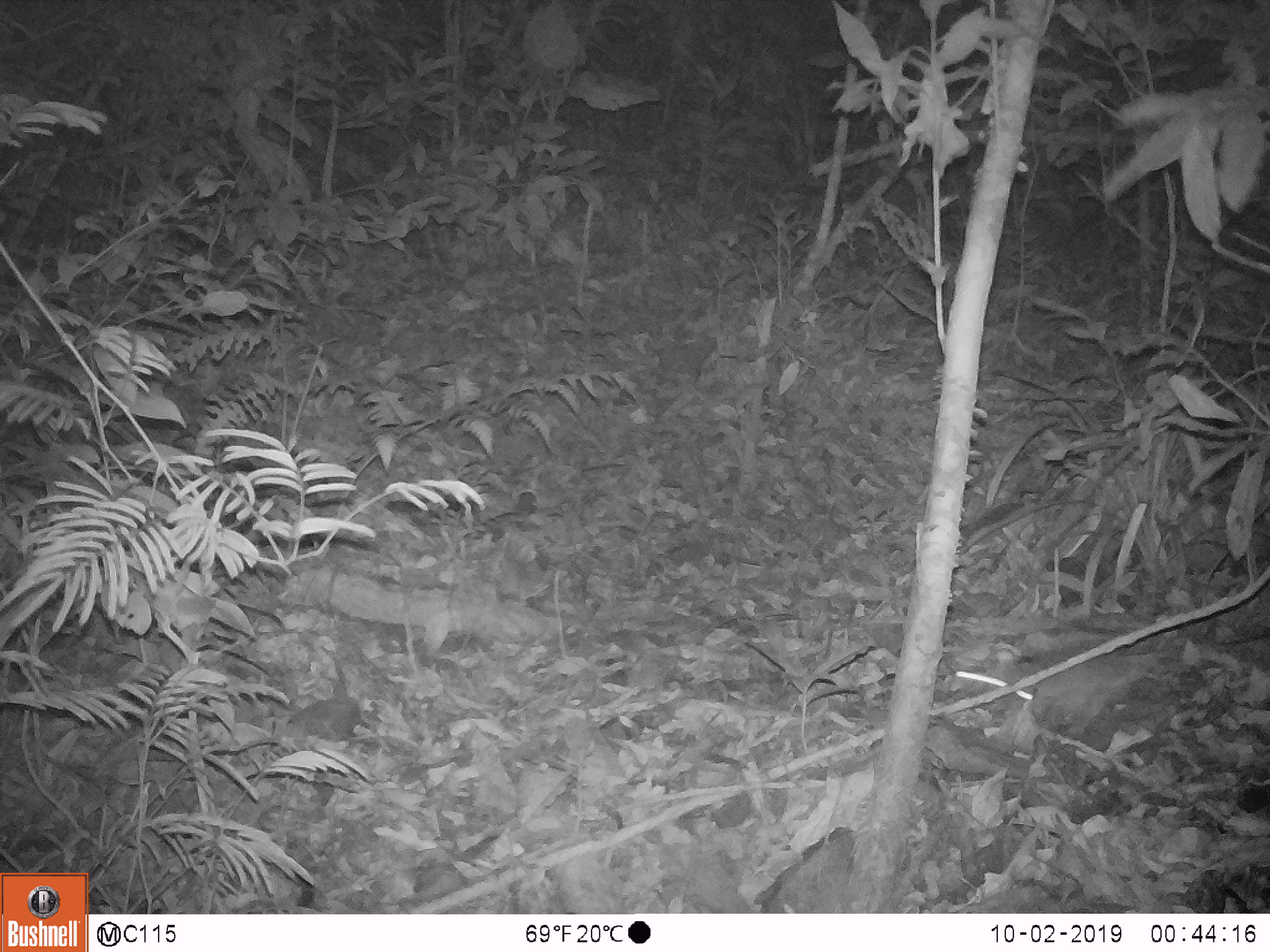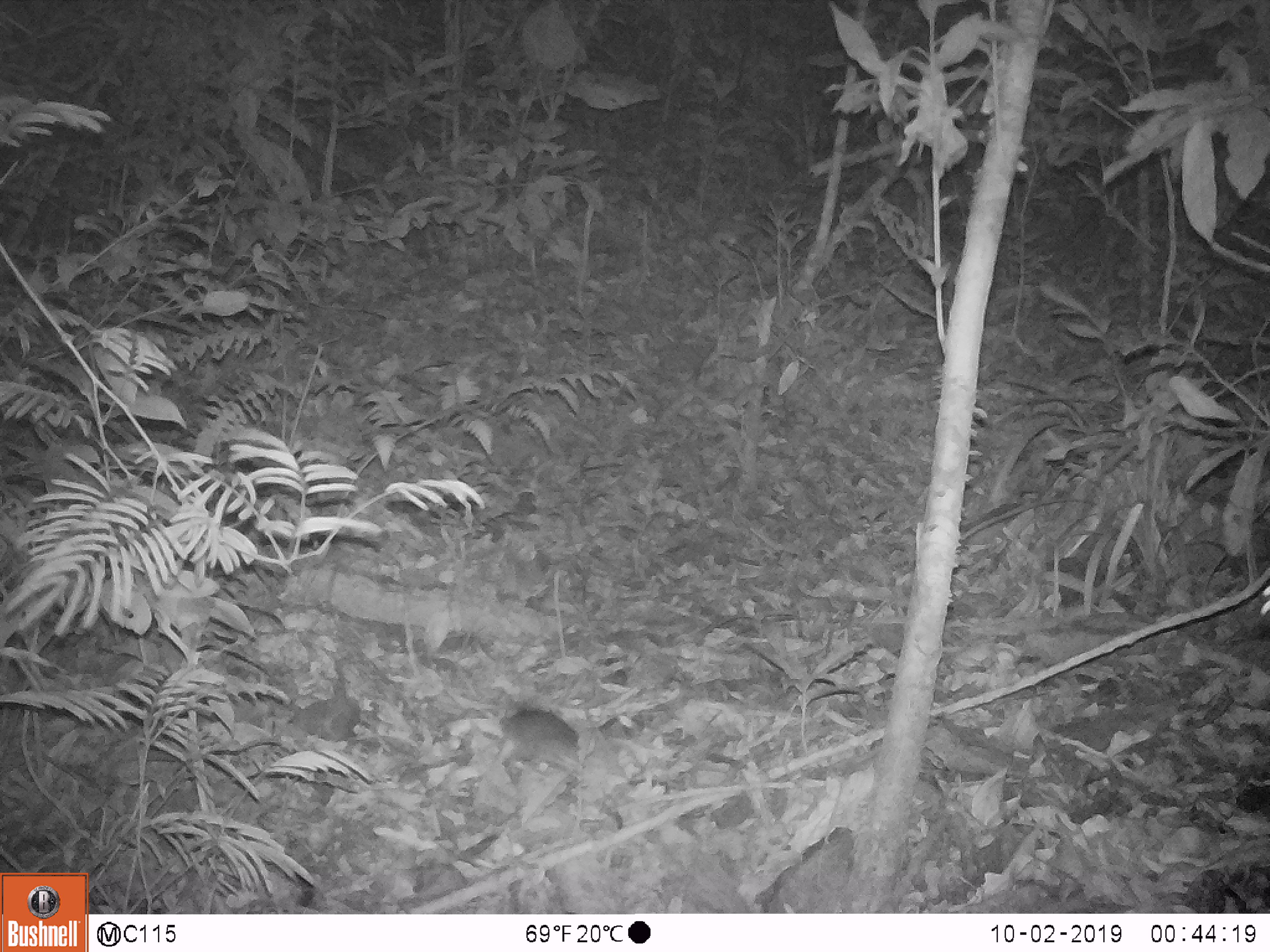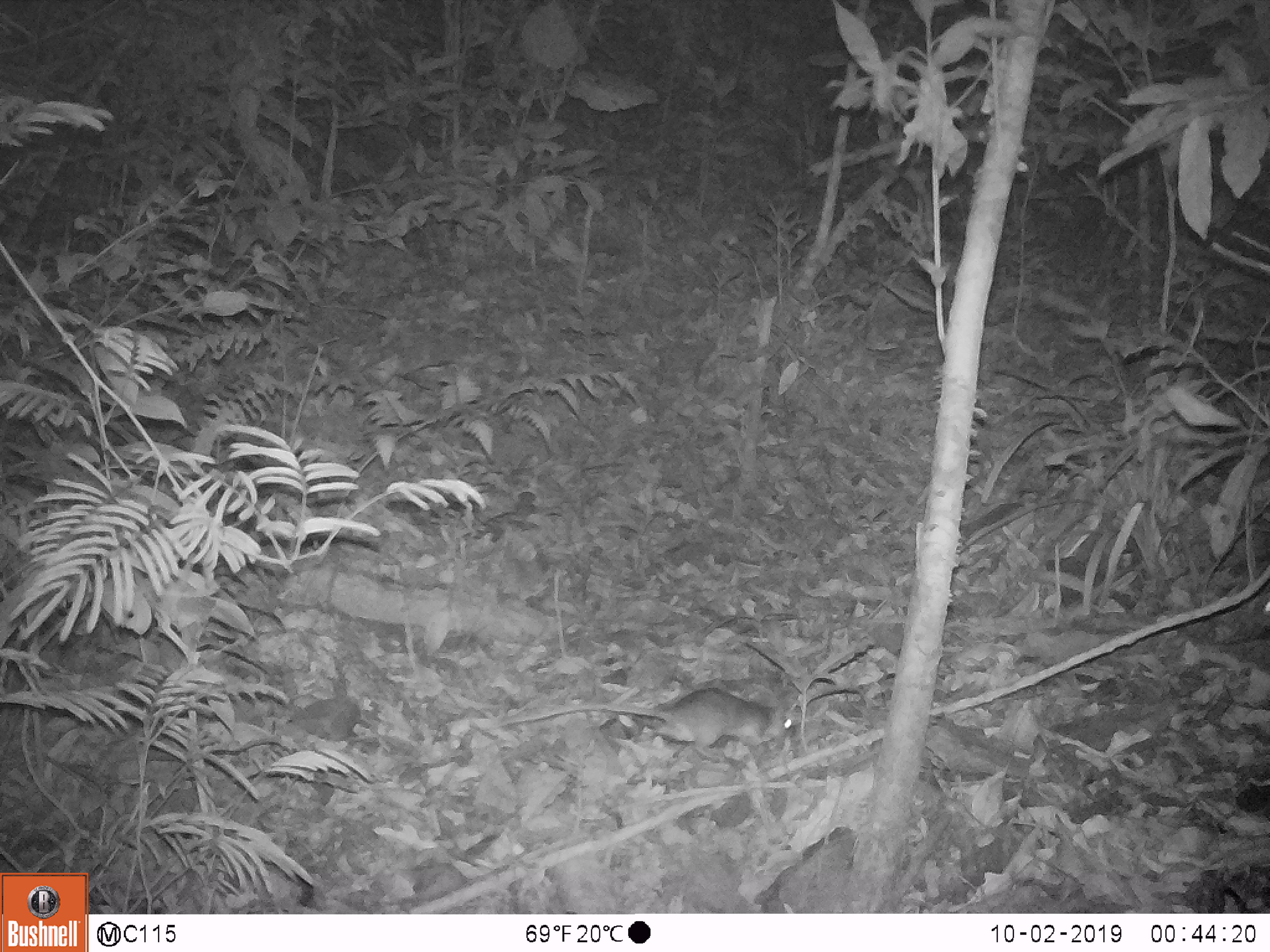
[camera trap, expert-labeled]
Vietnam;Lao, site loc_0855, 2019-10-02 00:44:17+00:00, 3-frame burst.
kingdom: Animalia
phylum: Chordata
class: Mammalia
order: Rodentia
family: Muridae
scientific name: Muridae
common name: old-world mice and rats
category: unidentified murid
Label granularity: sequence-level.